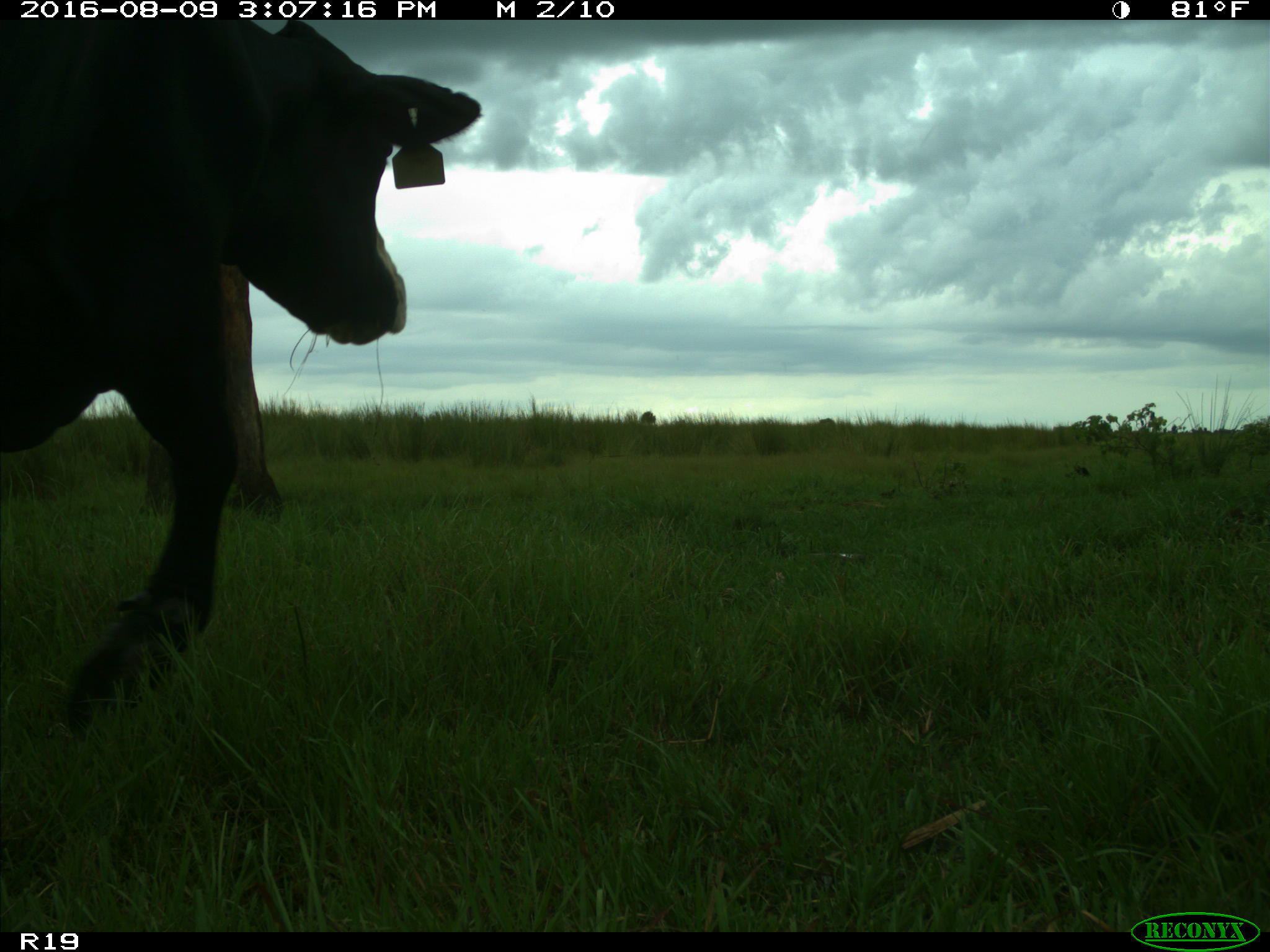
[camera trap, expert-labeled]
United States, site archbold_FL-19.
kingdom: Animalia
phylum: Chordata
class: Mammalia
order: Artiodactyla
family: Bovidae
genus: Bos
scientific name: Bos taurus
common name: domestic cow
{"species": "Bos taurus (domestic cow)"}